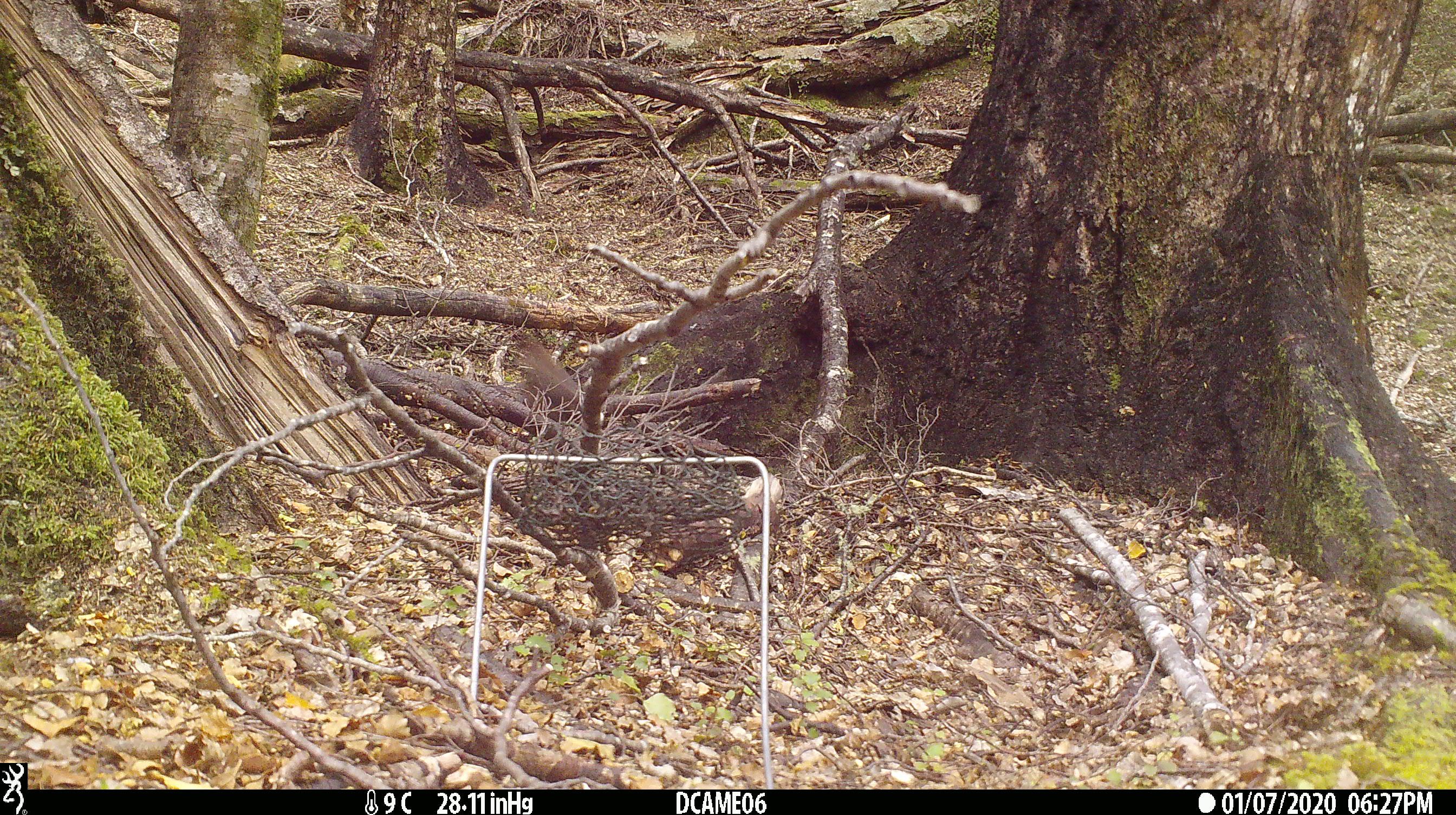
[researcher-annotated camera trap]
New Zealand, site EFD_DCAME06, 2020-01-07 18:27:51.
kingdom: Animalia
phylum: Chordata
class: Aves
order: Passeriformes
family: Turdidae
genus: Turdus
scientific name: Turdus philomelos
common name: song thrush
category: thrush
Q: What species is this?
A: Thrush (song thrush) (Turdus philomelos).